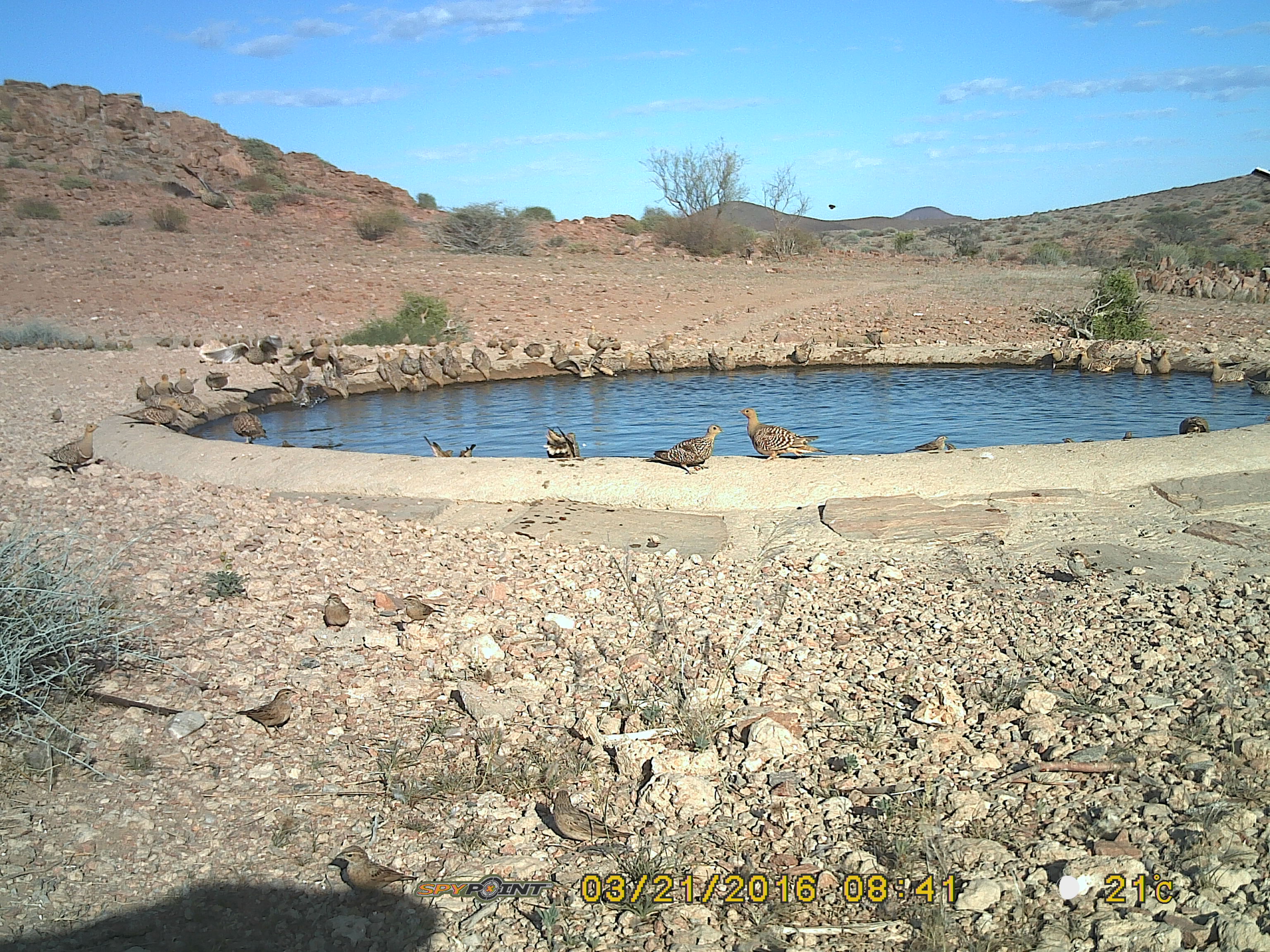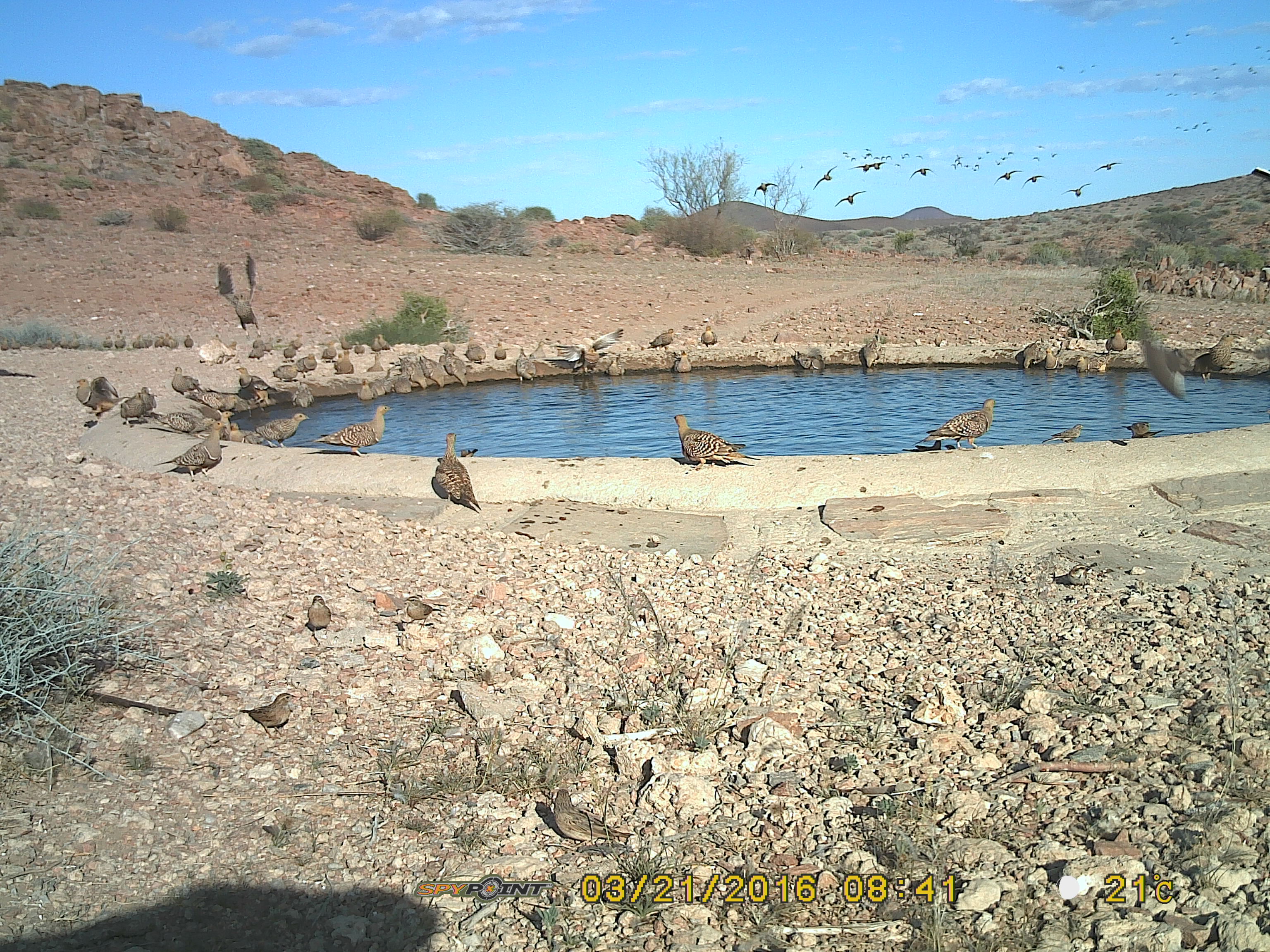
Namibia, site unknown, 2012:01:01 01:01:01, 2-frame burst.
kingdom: Animalia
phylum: Chordata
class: Aves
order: Pterocliformes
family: Pteroclidae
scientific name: Pteroclidae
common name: sandgrouse